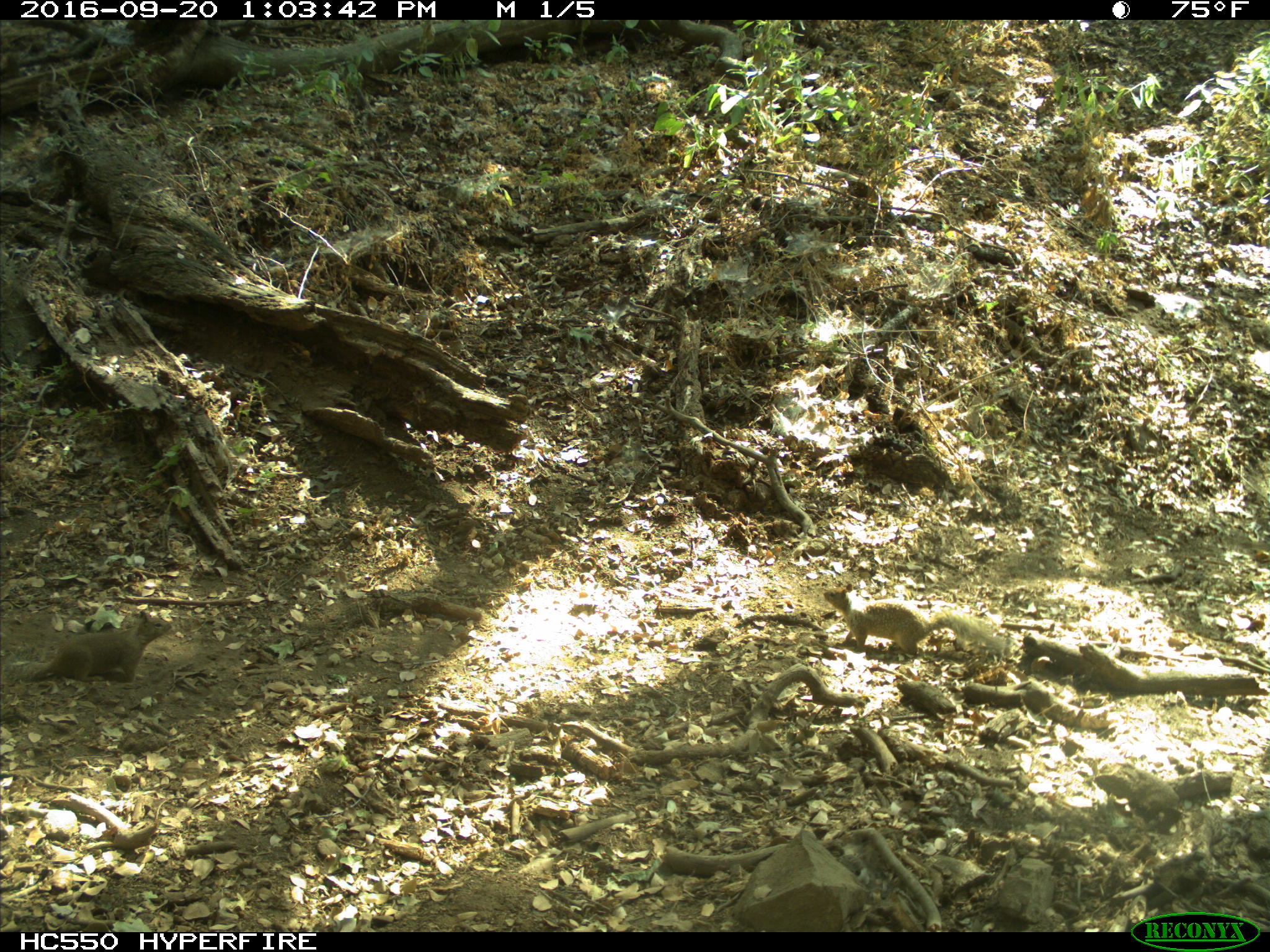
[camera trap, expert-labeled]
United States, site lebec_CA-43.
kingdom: Animalia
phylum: Chordata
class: Mammalia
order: Rodentia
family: Sciuridae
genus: Otospermophilus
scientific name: Otospermophilus beecheyi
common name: california ground squirrel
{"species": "Otospermophilus beecheyi (california ground squirrel)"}